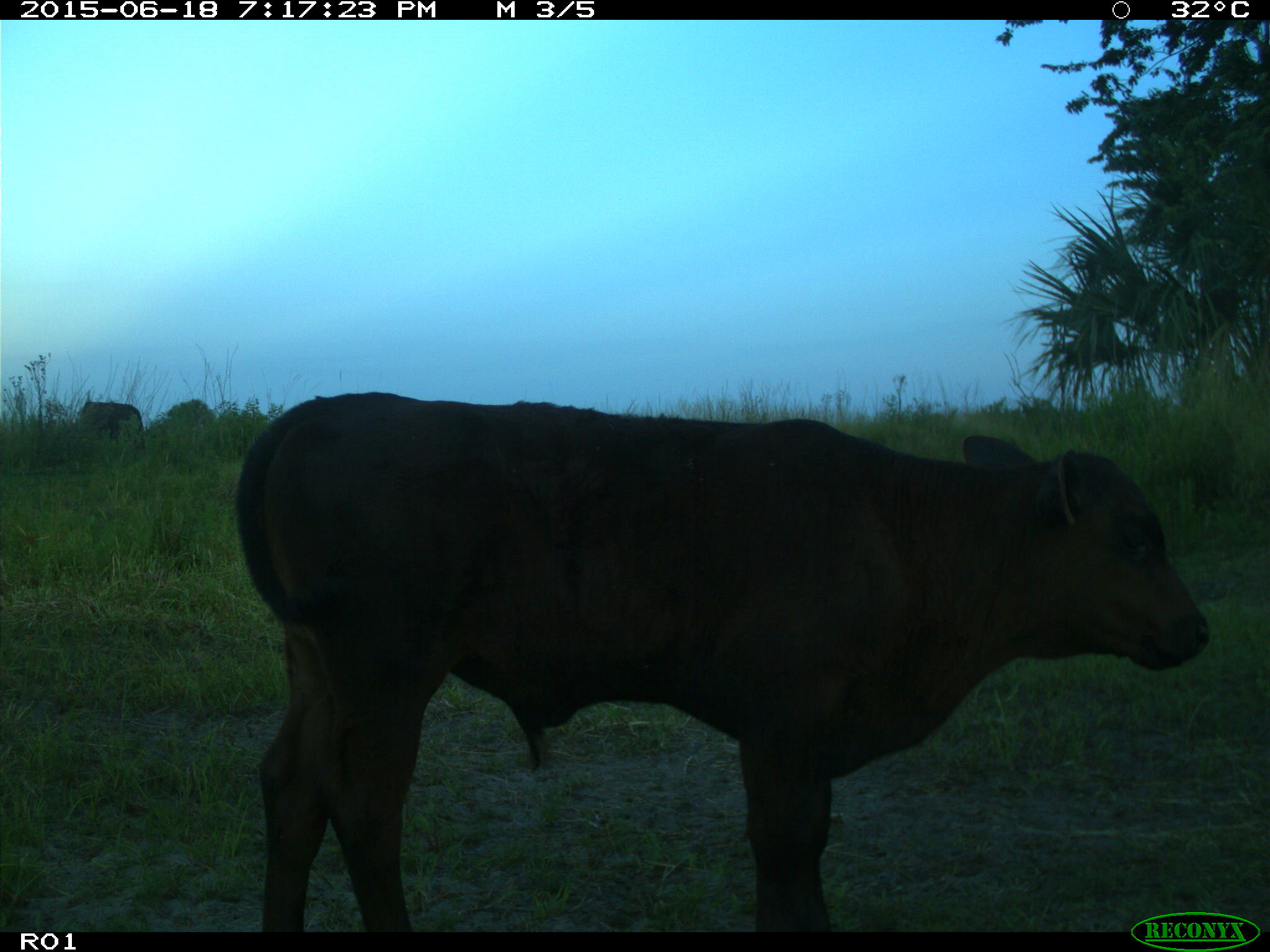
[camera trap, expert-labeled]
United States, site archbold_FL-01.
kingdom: Animalia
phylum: Chordata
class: Mammalia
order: Artiodactyla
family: Bovidae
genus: Bos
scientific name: Bos taurus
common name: domestic cow